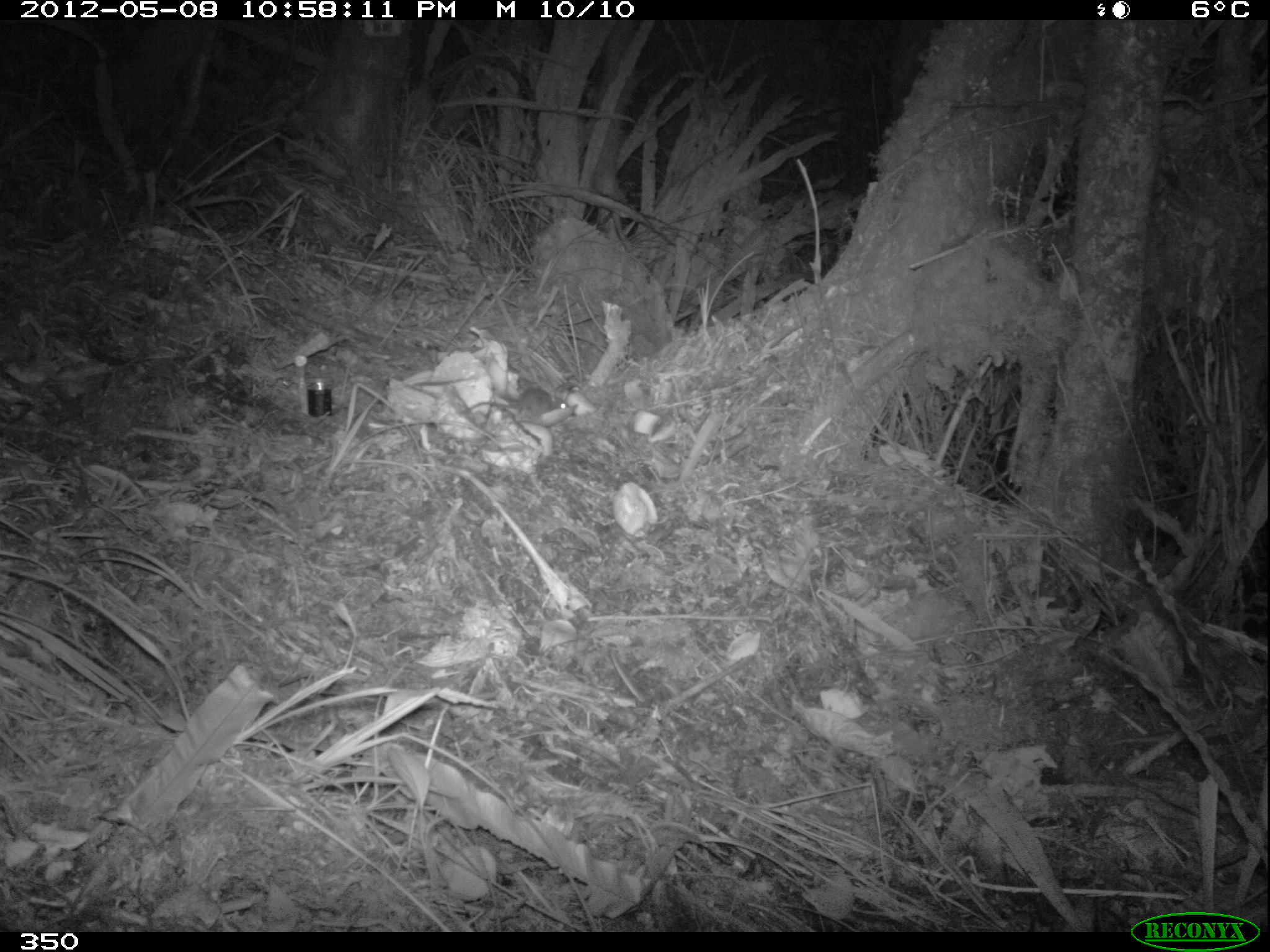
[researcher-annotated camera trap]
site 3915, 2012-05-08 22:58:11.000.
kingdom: Animalia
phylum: Chordata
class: Mammalia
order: Rodentia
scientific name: Rodentia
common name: rodents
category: unknown rodent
Unknown rodent (rodents) (Rodentia).